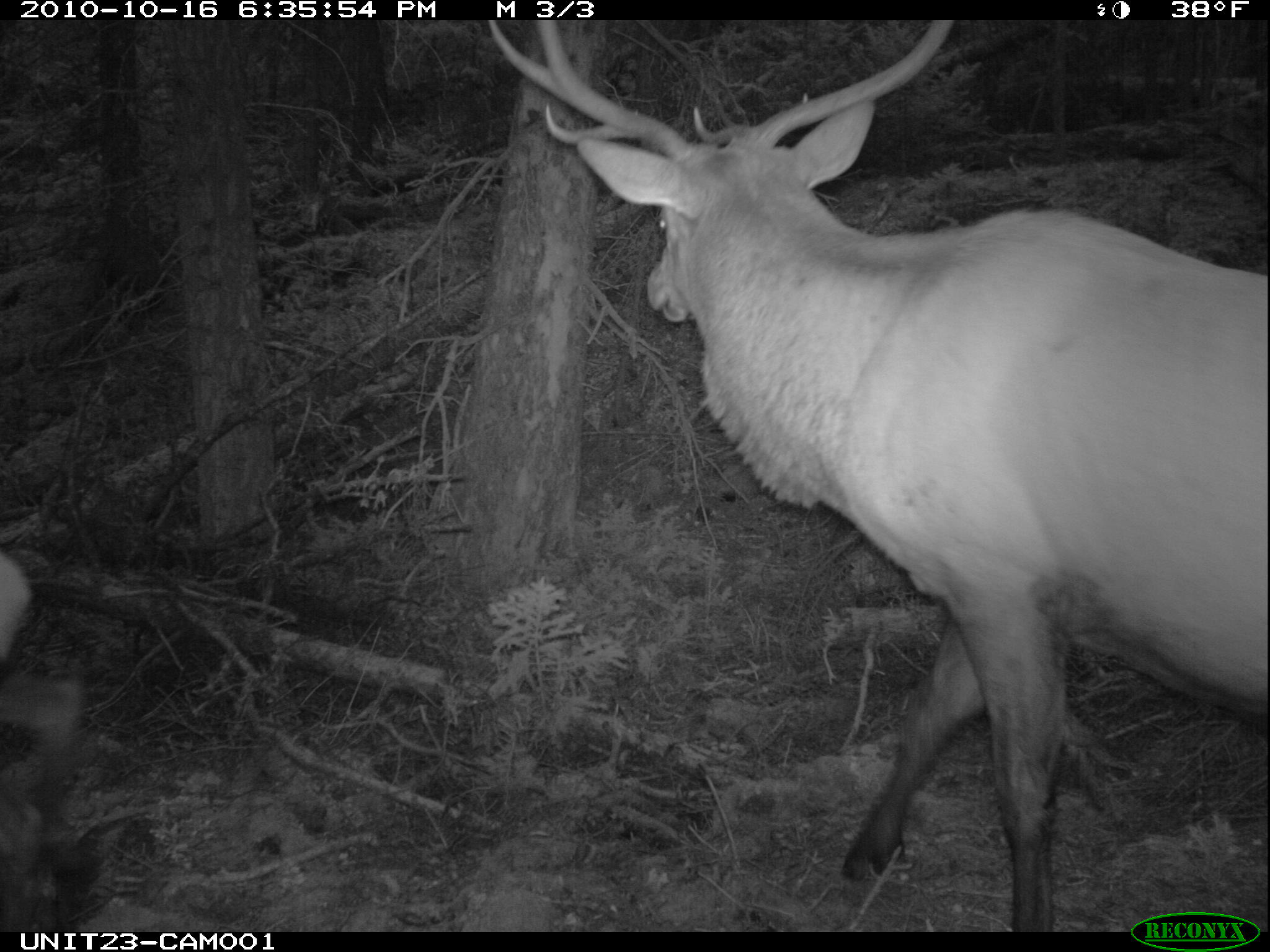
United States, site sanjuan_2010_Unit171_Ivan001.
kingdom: Animalia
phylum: Chordata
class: Mammalia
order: Artiodactyla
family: Cervidae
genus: Cervus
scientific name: Cervus elaphus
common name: red deer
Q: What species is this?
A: Cervus elaphus (red deer).